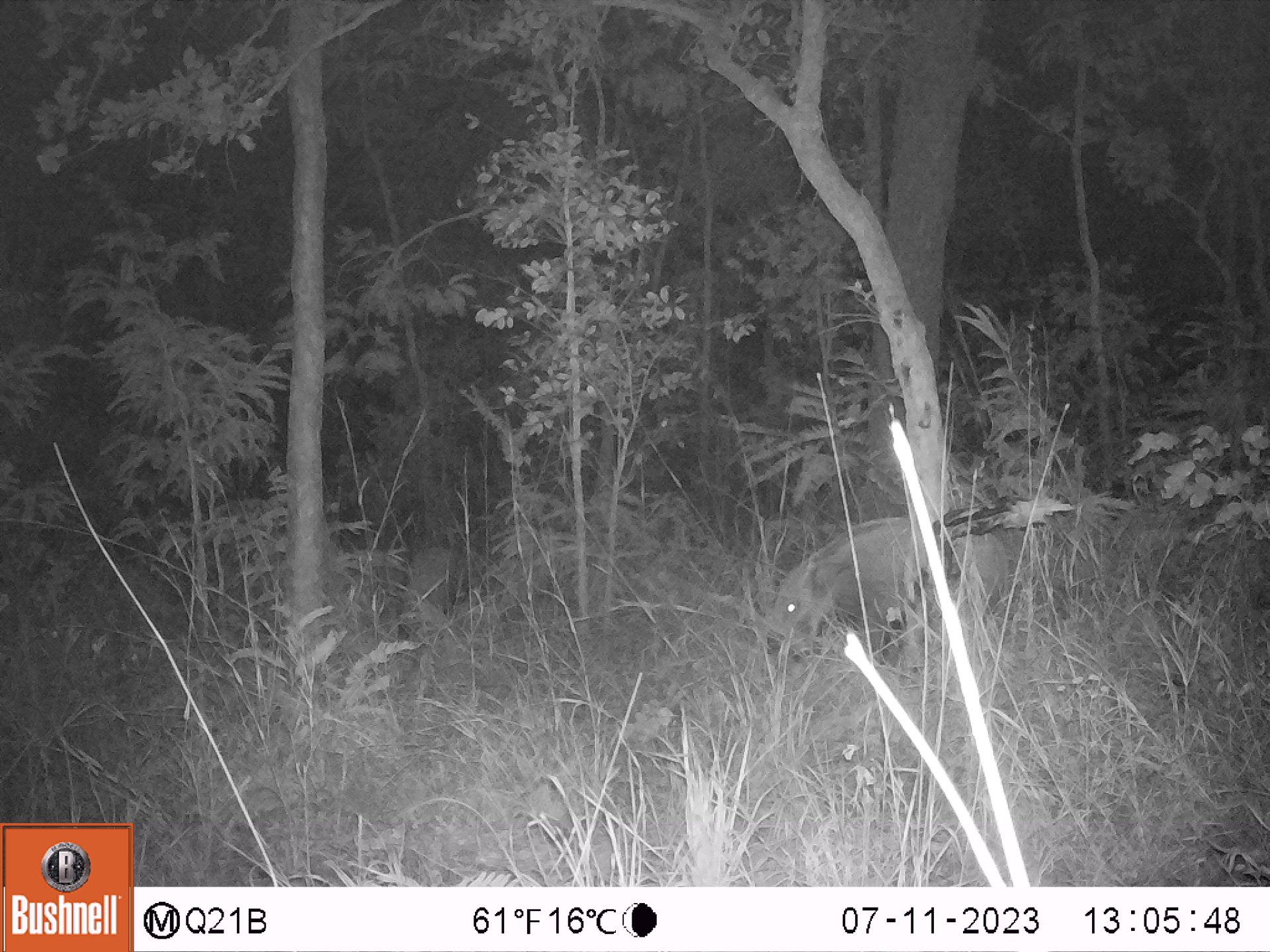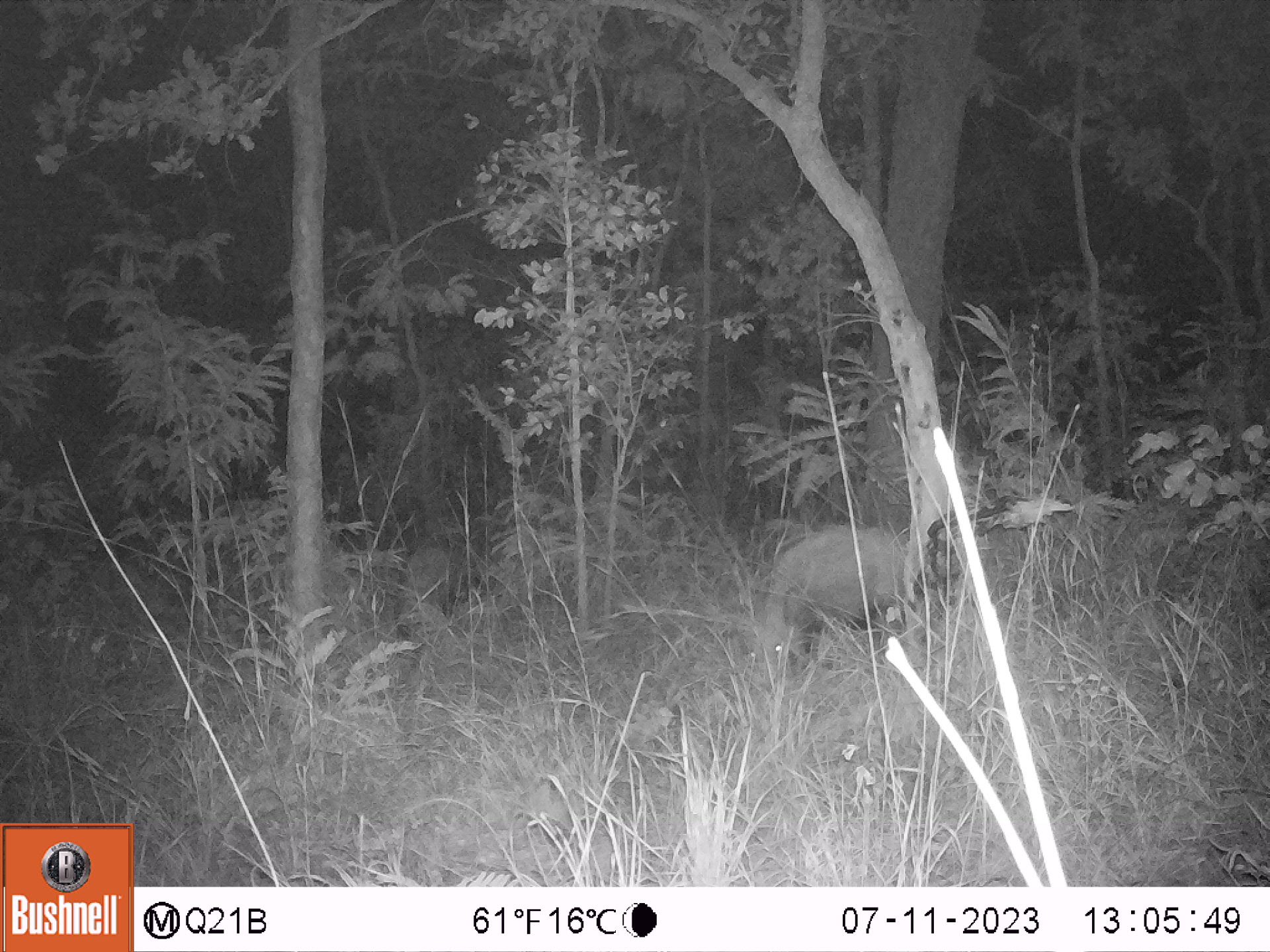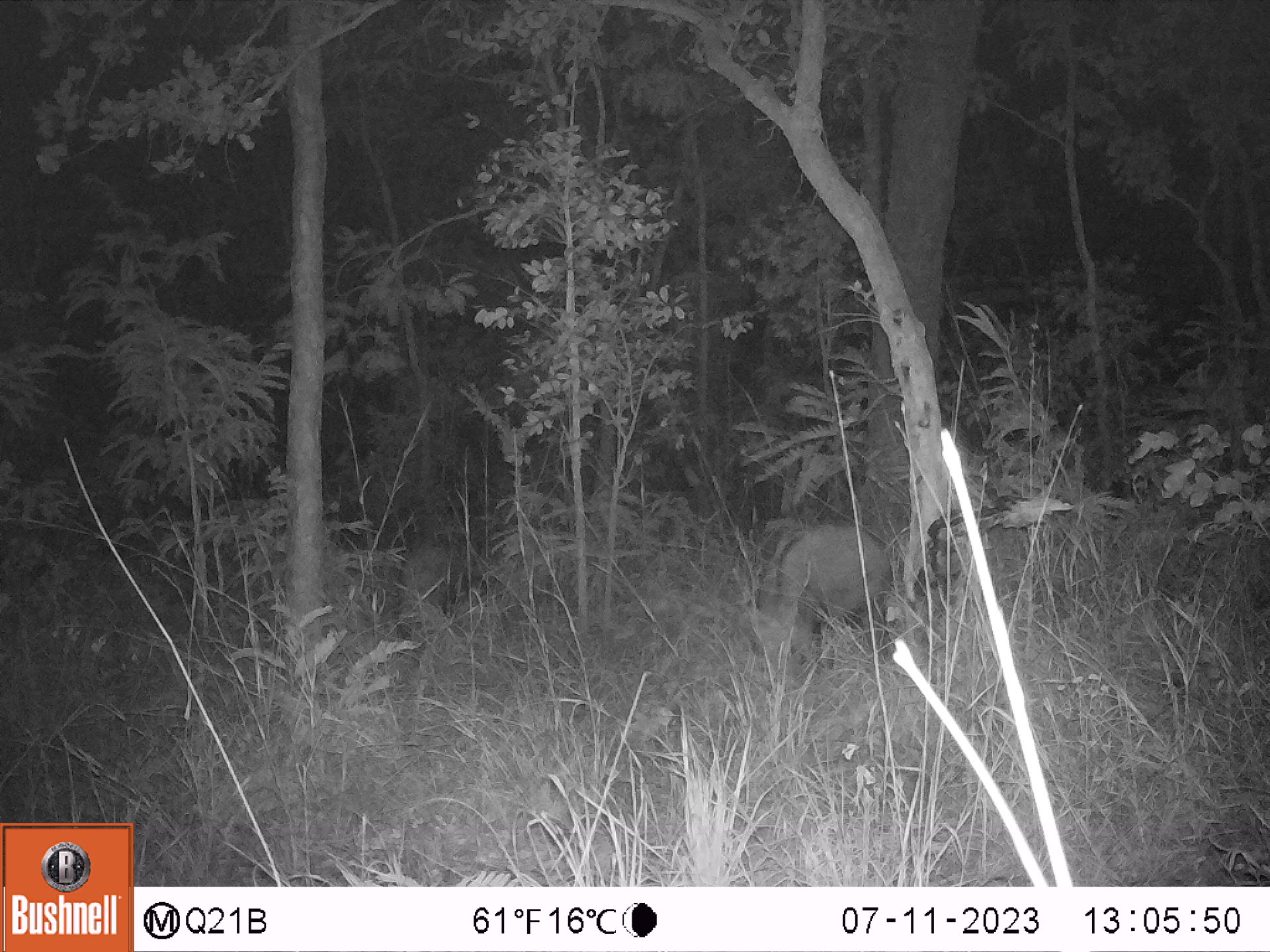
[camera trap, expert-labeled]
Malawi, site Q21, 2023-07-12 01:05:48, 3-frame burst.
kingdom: Animalia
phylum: Chordata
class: Mammalia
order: Artiodactyla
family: Suidae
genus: Potamochoerus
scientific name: Potamochoerus larvatus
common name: bushpig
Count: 2.